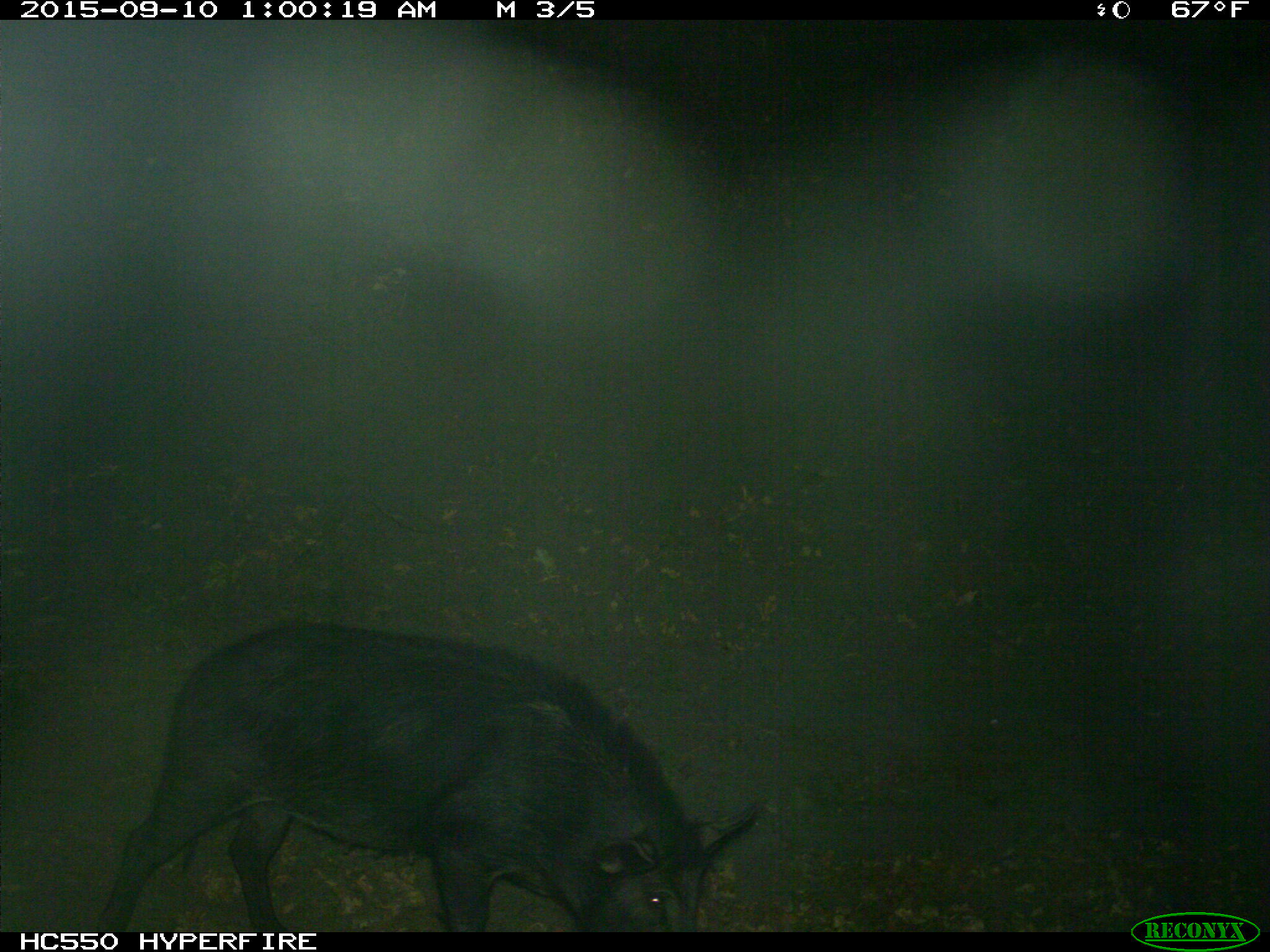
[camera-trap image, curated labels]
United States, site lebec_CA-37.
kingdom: Animalia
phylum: Chordata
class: Mammalia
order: Artiodactyla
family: Suidae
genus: Sus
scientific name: Sus scrofa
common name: wild boar